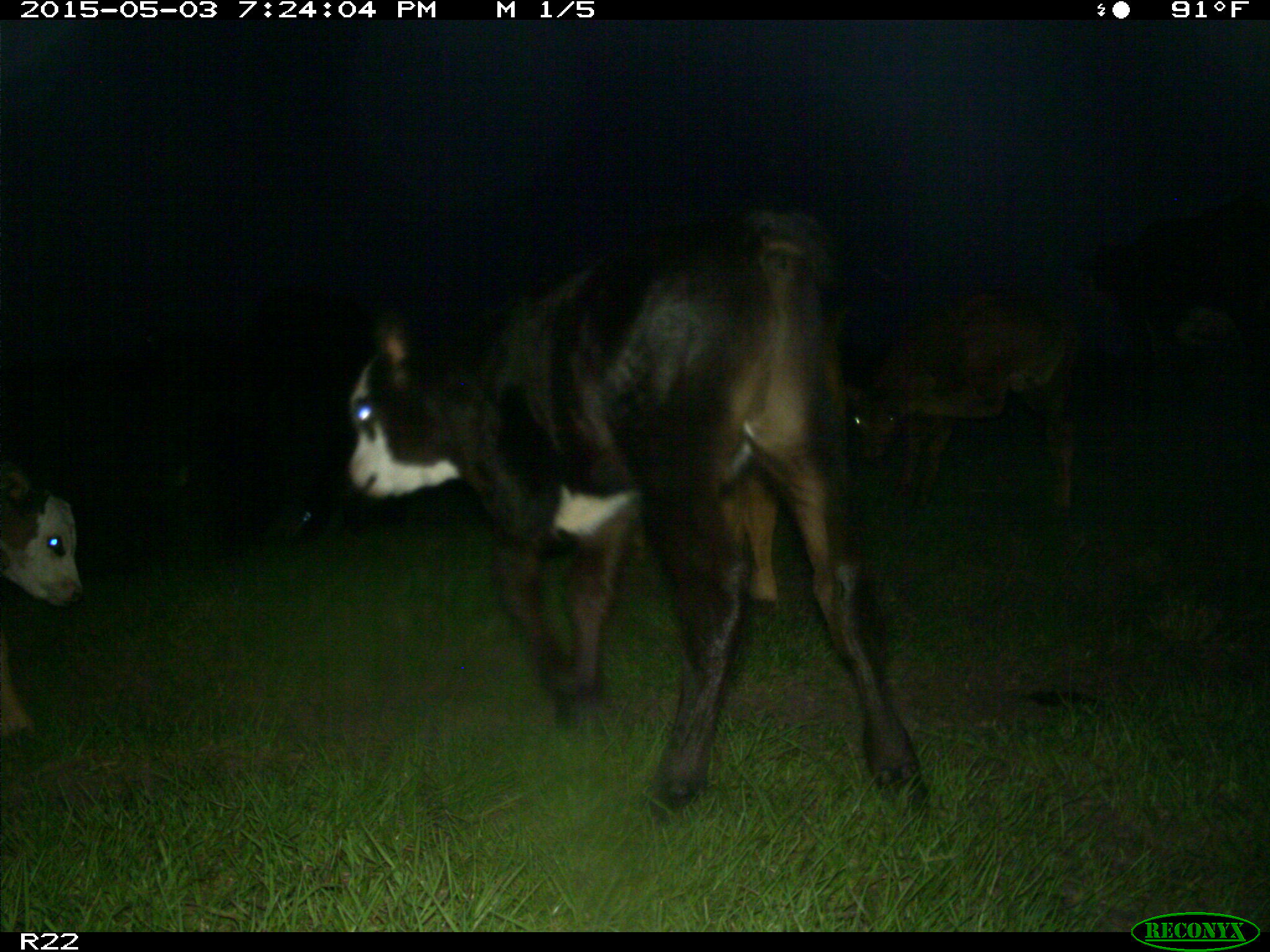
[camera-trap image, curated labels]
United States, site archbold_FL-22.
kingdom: Animalia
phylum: Chordata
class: Mammalia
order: Artiodactyla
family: Bovidae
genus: Bos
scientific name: Bos taurus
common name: domestic cow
Bos taurus (domestic cow).